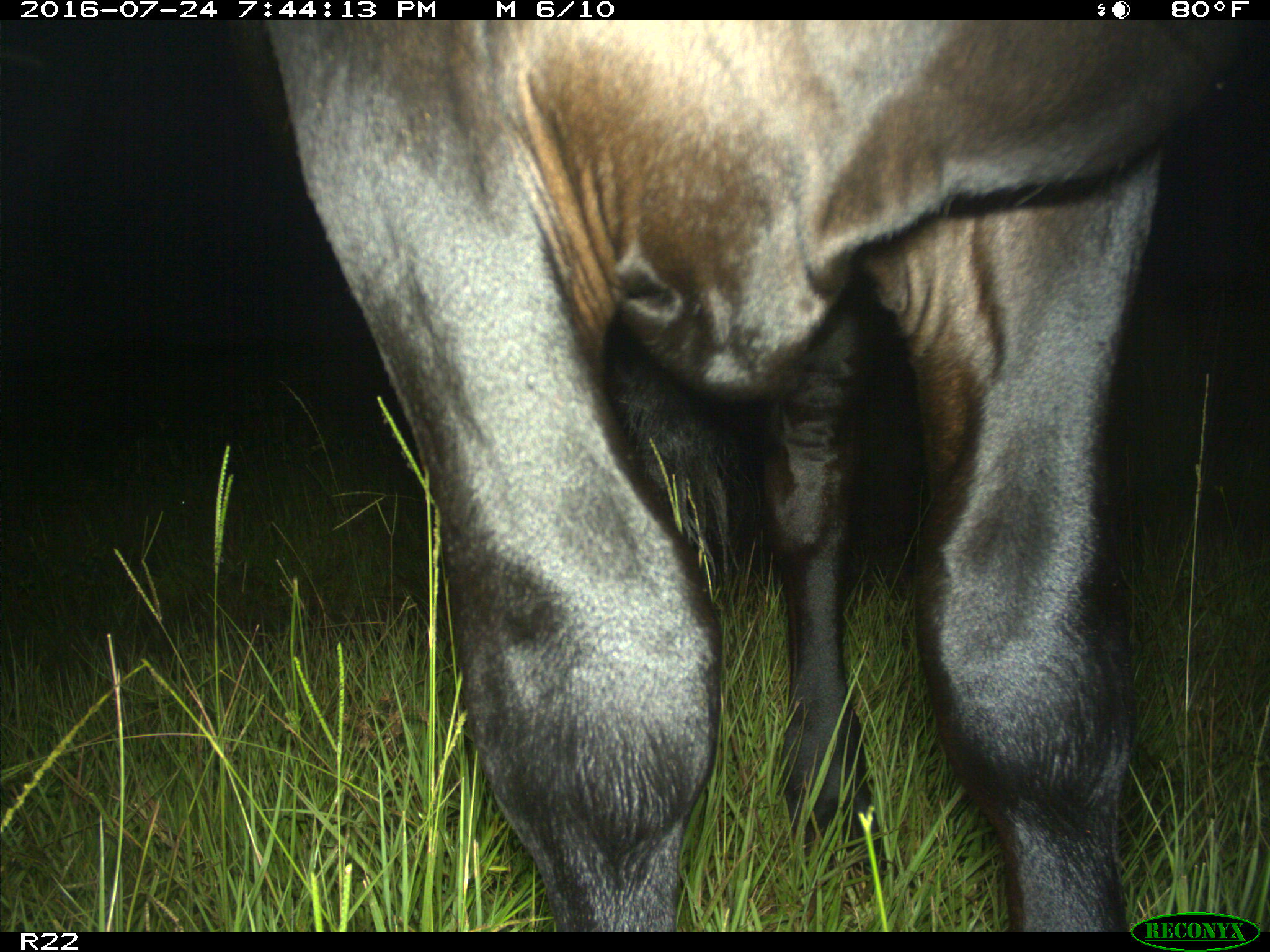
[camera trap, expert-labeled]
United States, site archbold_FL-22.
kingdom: Animalia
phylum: Chordata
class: Mammalia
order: Artiodactyla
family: Bovidae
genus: Bos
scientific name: Bos taurus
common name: domestic cow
Bos taurus (domestic cow).